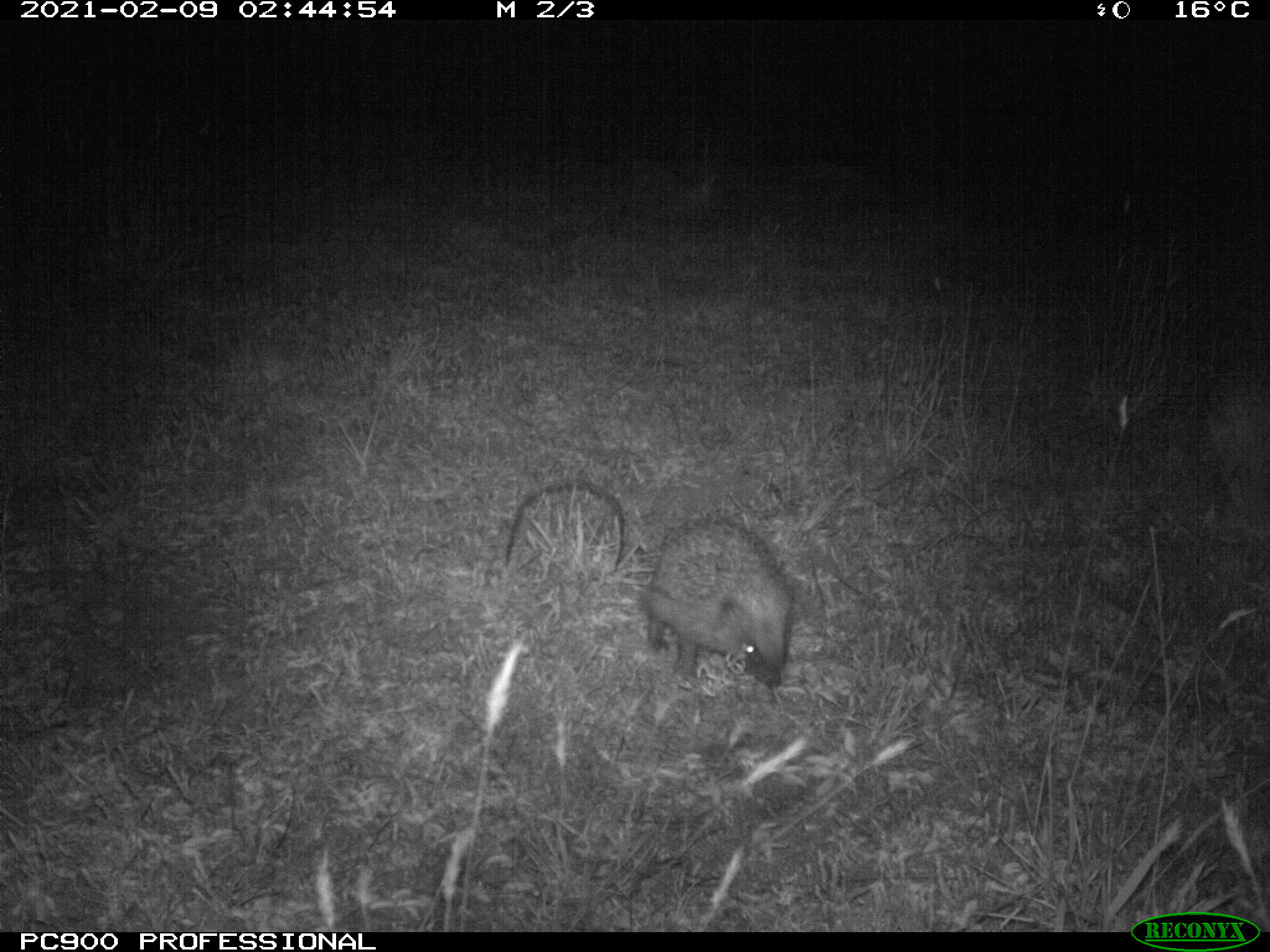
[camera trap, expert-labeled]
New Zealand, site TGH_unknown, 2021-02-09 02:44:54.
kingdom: Animalia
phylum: Chordata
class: Mammalia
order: Eulipotyphla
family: Erinaceidae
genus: Erinaceus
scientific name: Erinaceus europaeus europaeus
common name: european hedgehog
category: hedgehog